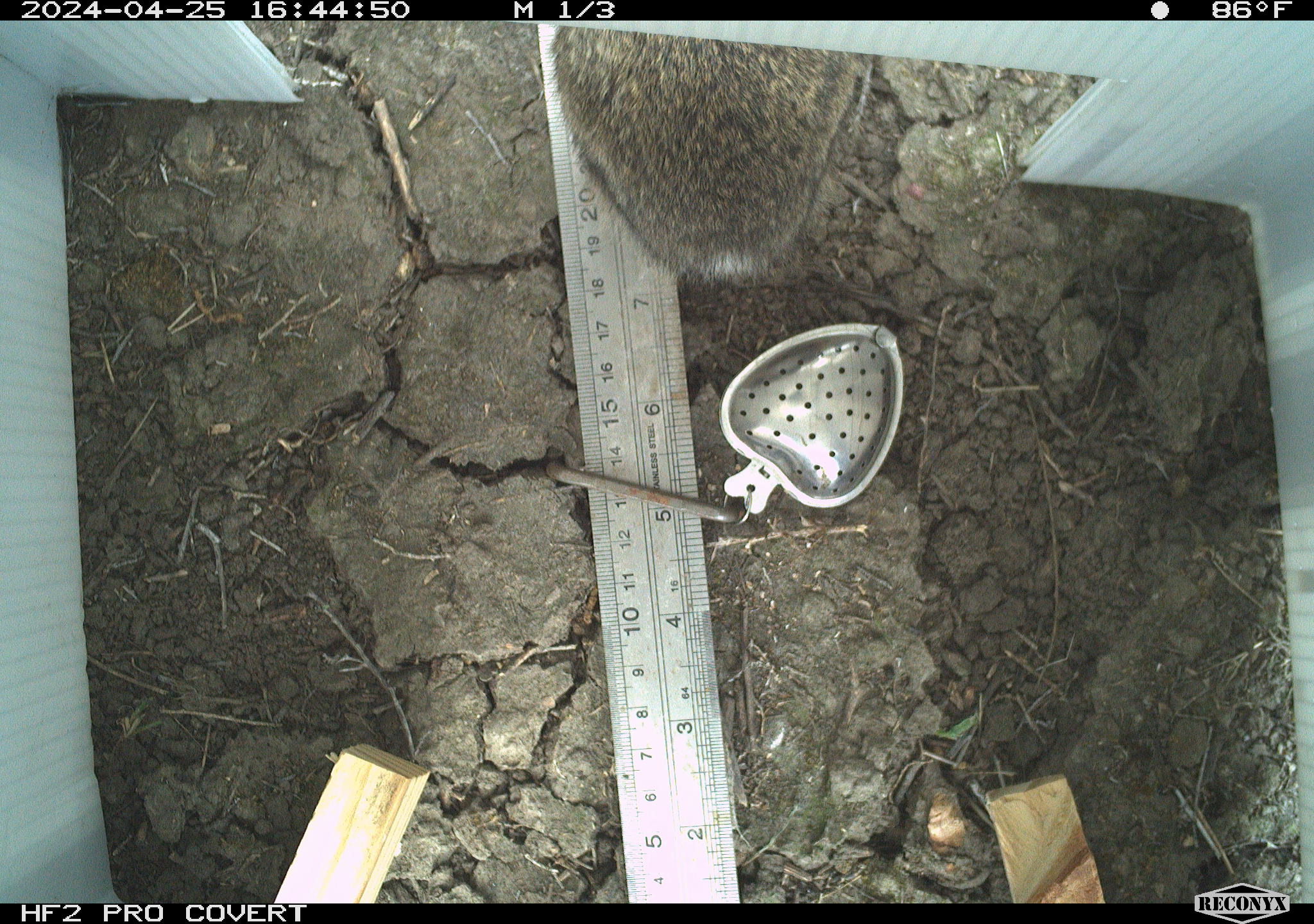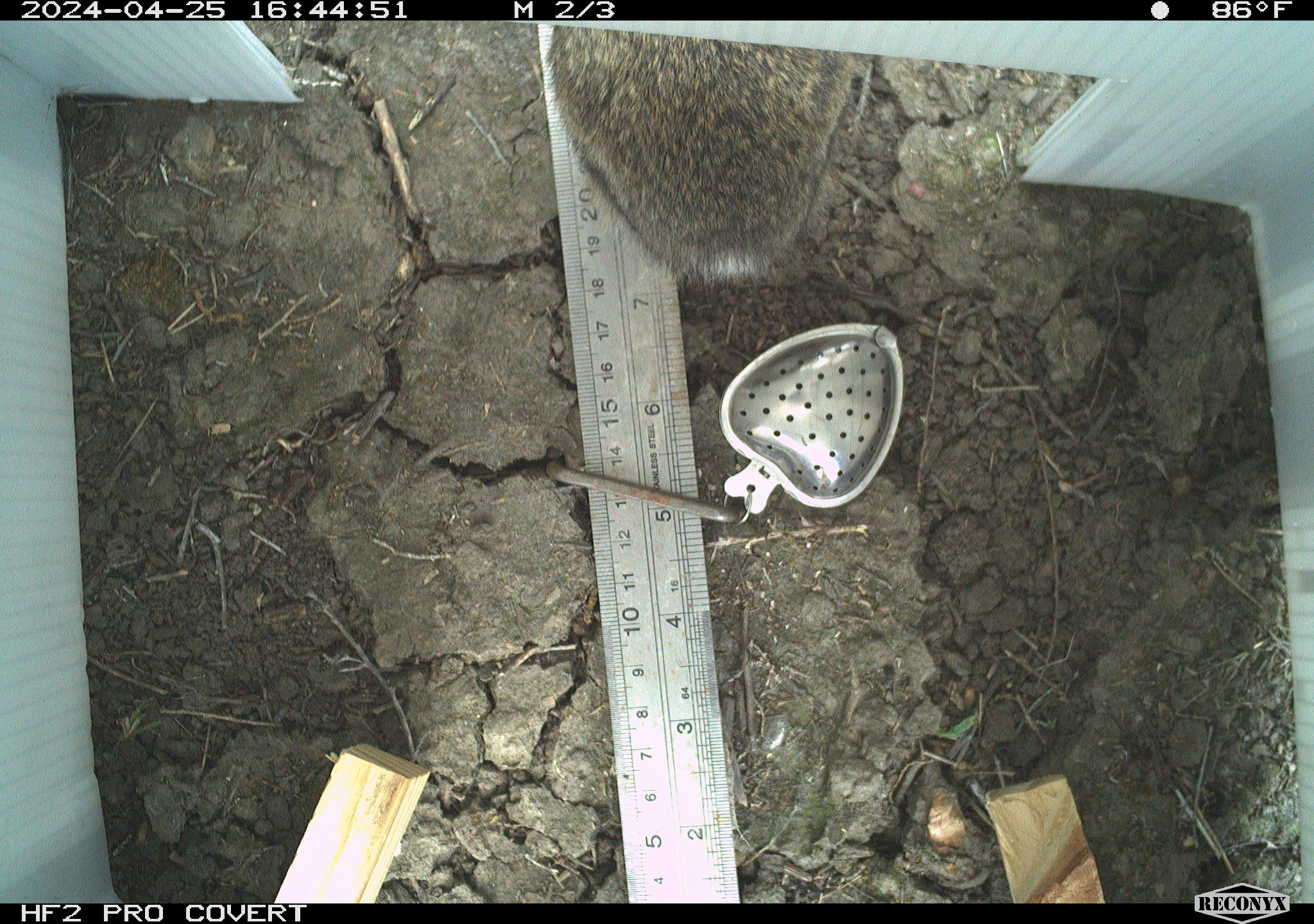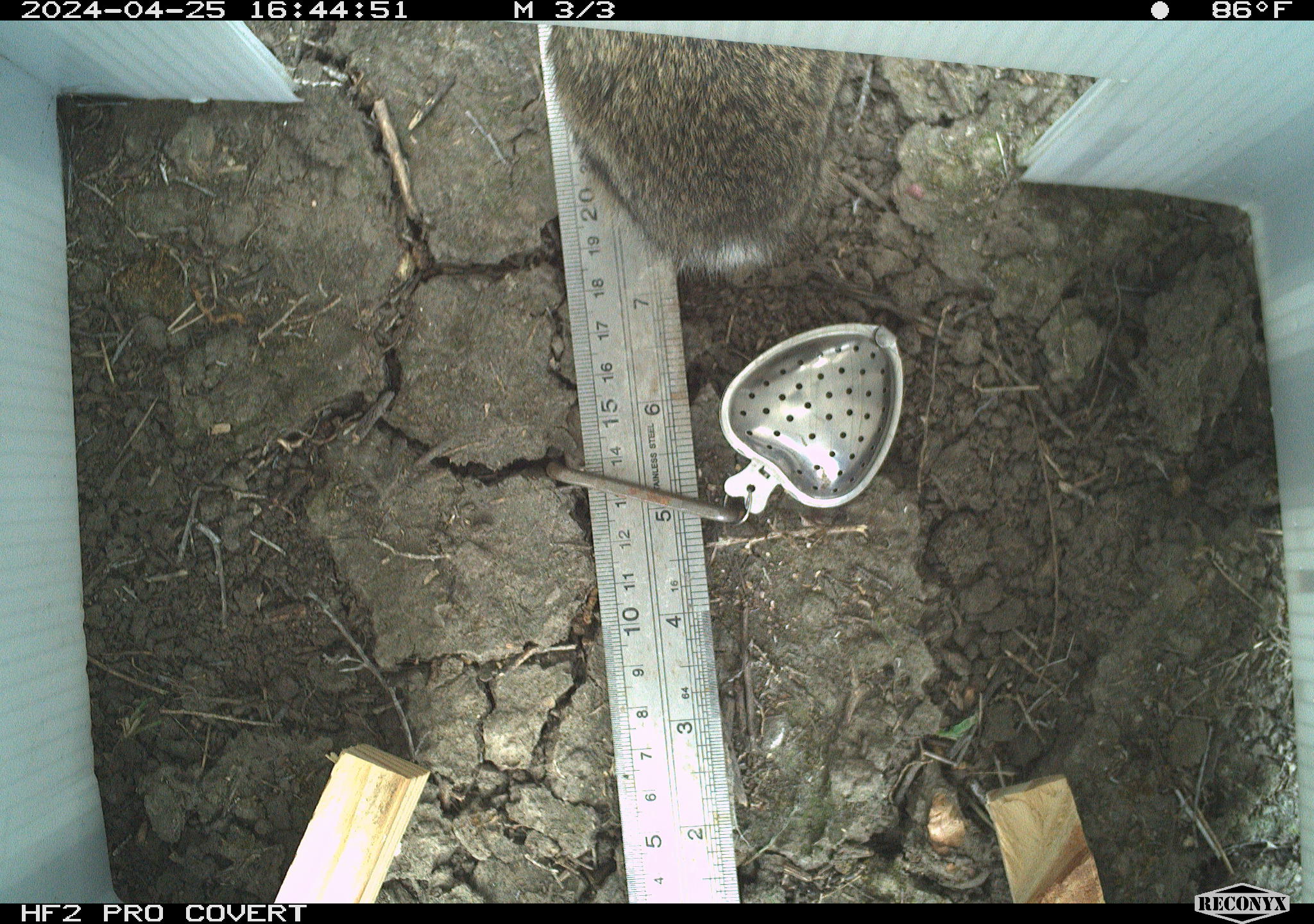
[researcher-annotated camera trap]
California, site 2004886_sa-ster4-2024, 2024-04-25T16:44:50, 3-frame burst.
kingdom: Animalia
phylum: Chordata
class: Mammalia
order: Lagomorpha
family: Leporidae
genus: Sylvilagus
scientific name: Sylvilagus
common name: cottontail rabbits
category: sylvilagus species